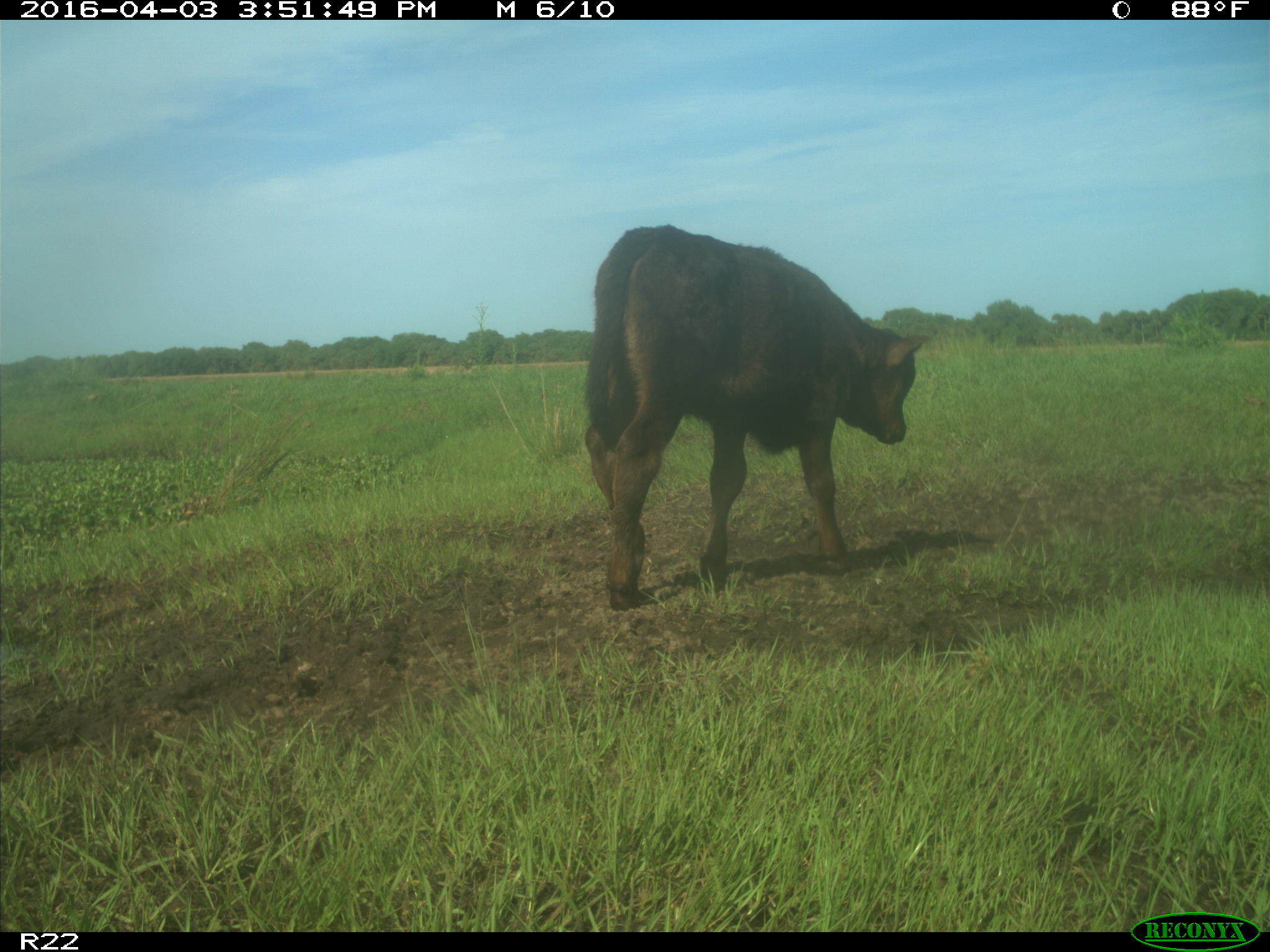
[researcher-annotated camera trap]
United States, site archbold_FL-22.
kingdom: Animalia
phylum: Chordata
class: Mammalia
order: Artiodactyla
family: Bovidae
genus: Bos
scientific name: Bos taurus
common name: domestic cow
Bos taurus (domestic cow).